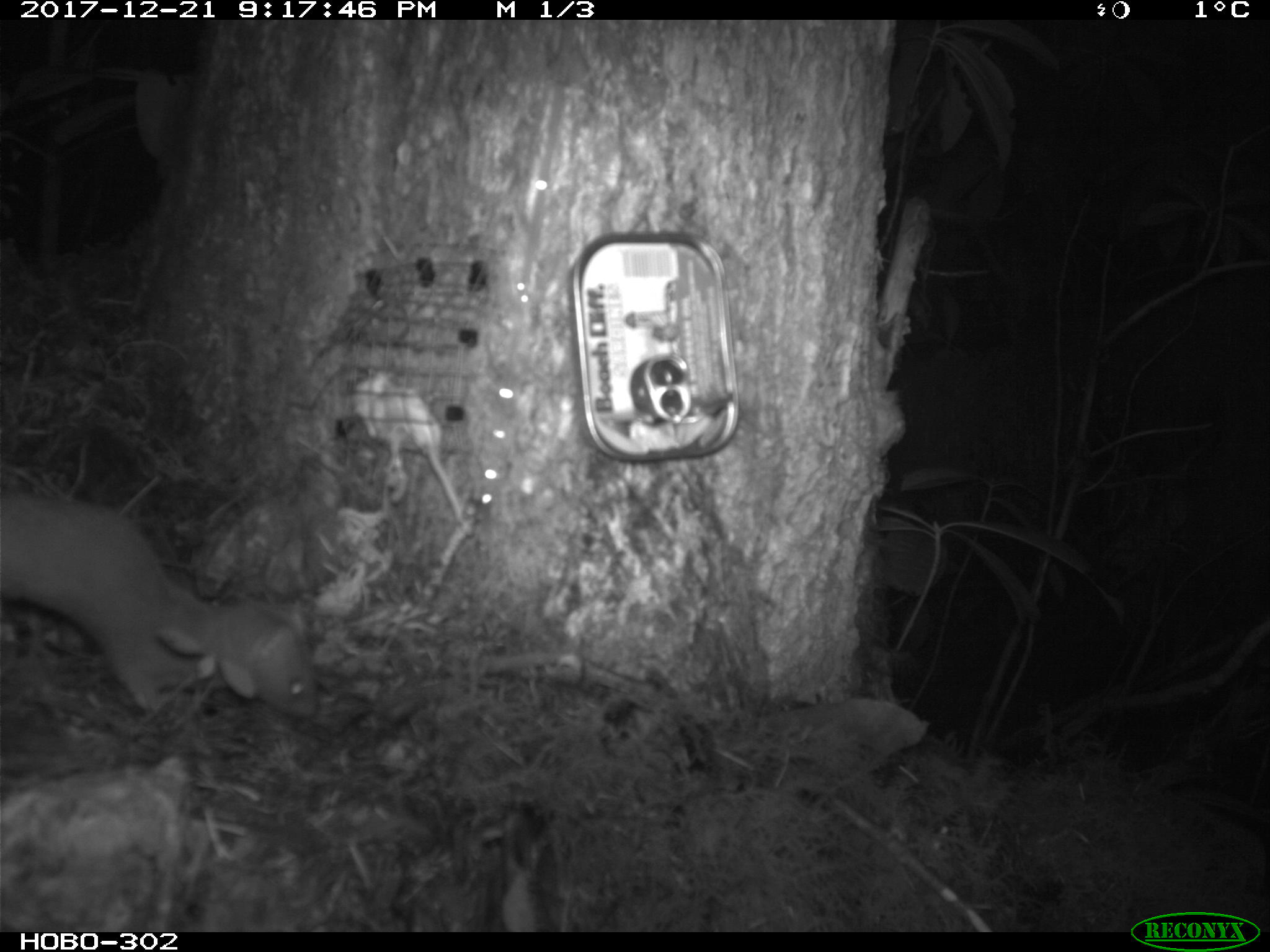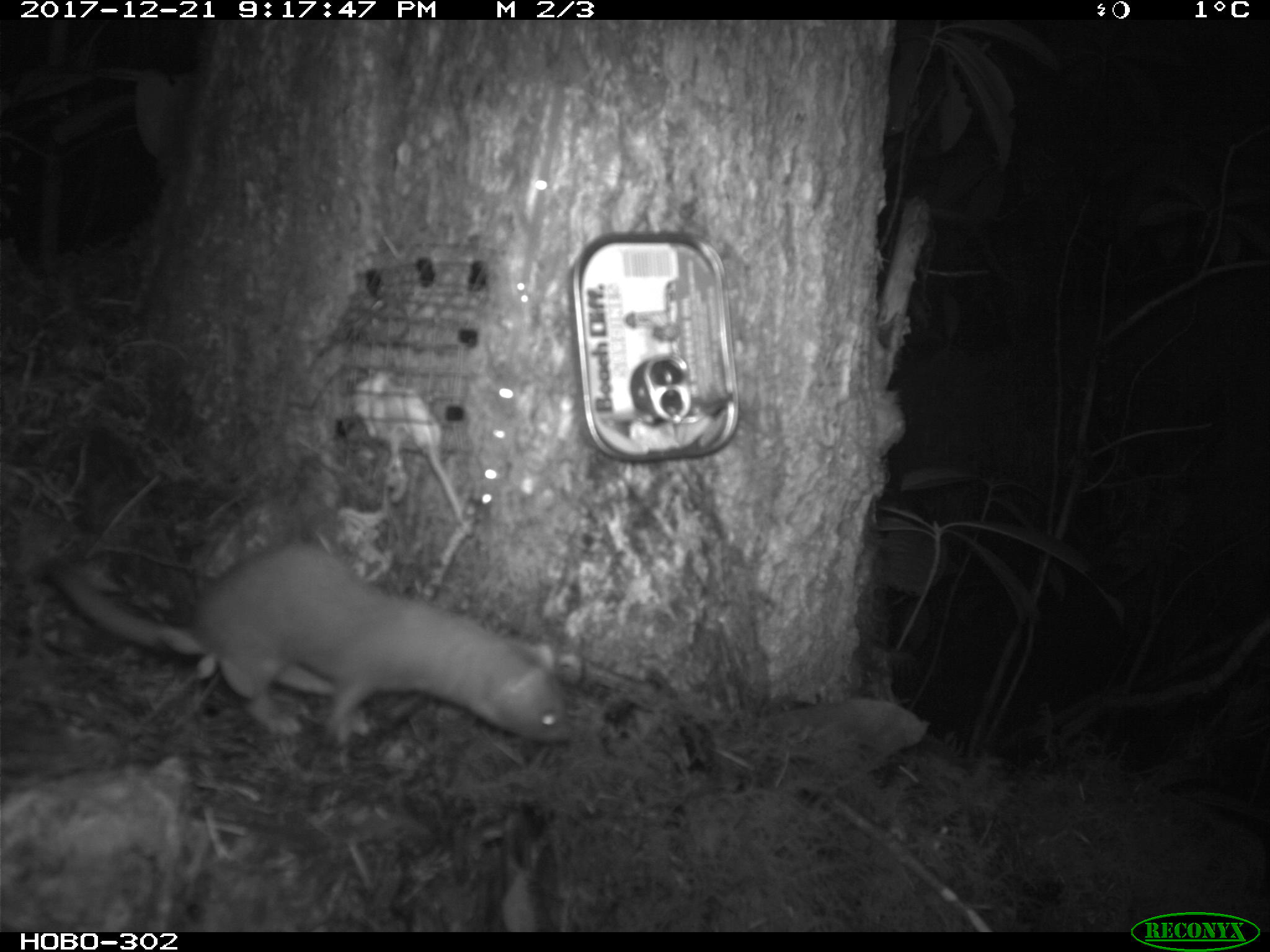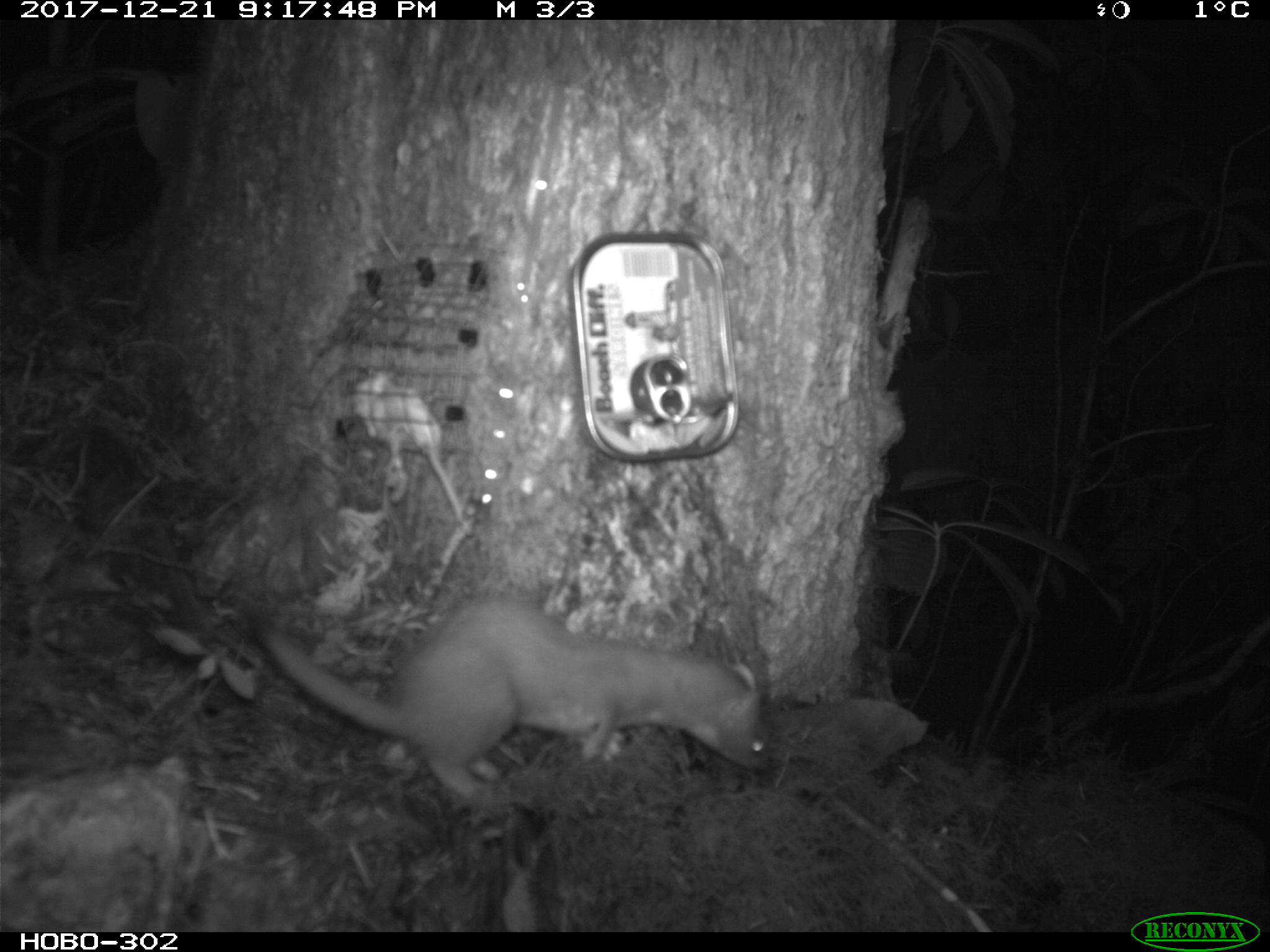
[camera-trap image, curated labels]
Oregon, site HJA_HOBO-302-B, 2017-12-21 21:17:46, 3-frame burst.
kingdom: Animalia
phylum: Chordata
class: Mammalia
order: Carnivora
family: Mustelidae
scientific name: Mustelidae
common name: weasel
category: weasel family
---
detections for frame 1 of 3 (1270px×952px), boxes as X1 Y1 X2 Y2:
weasel family: 1 488 334 748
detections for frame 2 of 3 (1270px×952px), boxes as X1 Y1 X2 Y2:
weasel family: 28 523 591 783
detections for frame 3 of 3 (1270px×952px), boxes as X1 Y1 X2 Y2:
weasel family: 248 585 787 806